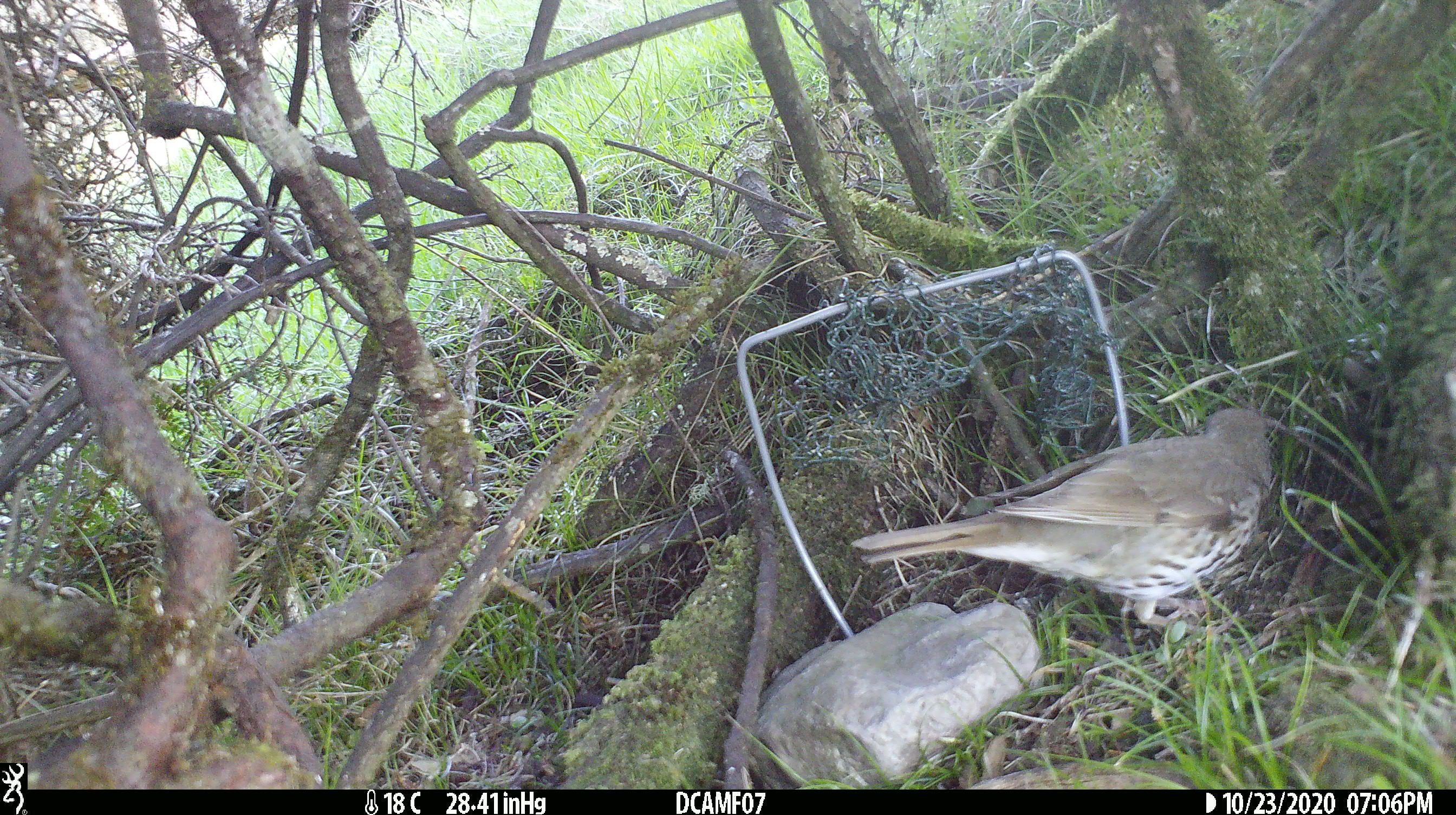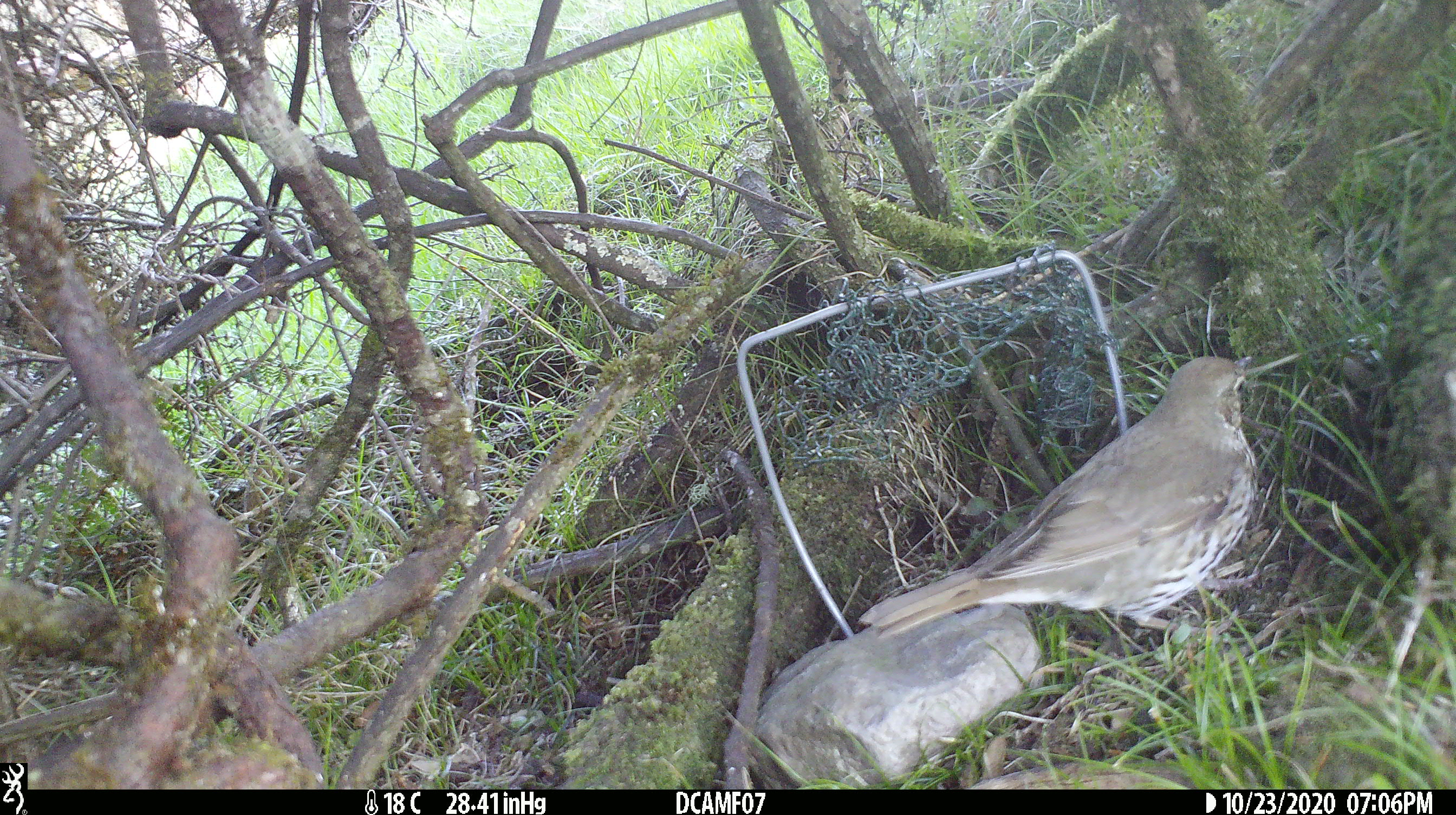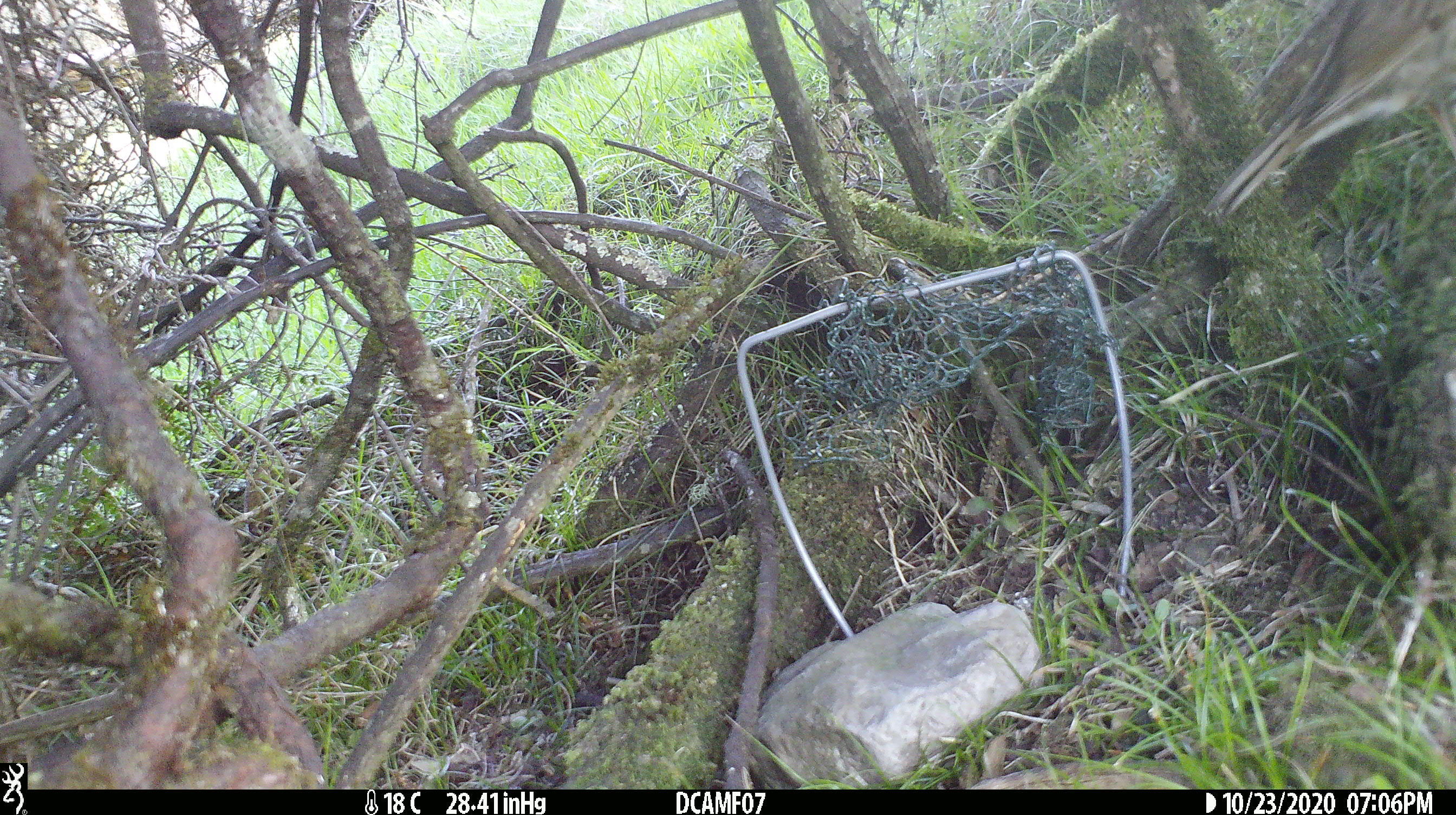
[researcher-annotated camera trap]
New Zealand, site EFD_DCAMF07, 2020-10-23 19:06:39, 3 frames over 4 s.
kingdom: Animalia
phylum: Chordata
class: Aves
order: Passeriformes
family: Turdidae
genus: Turdus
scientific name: Turdus philomelos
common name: song thrush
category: thrush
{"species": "thrush (song thrush) (Turdus philomelos)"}